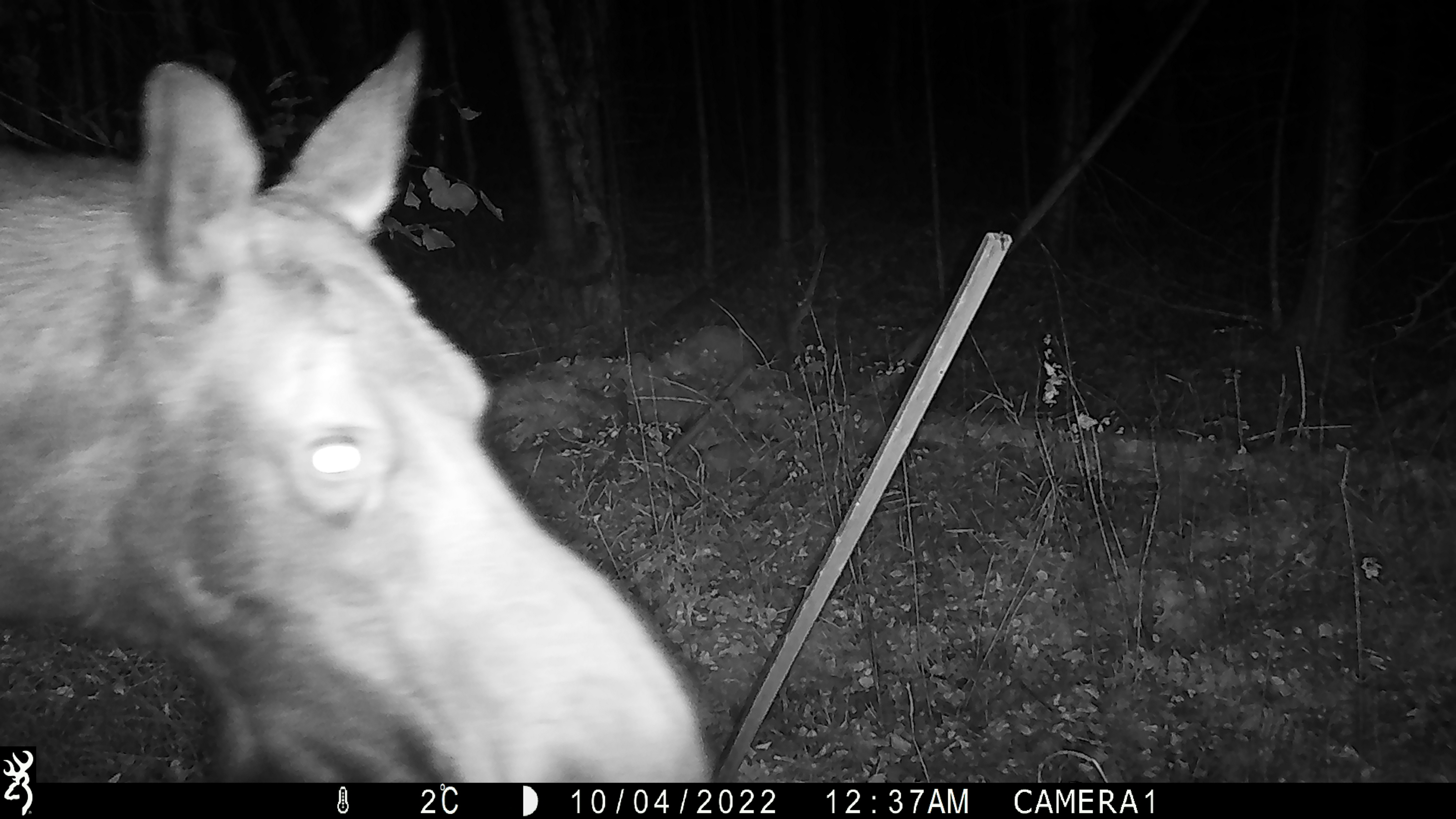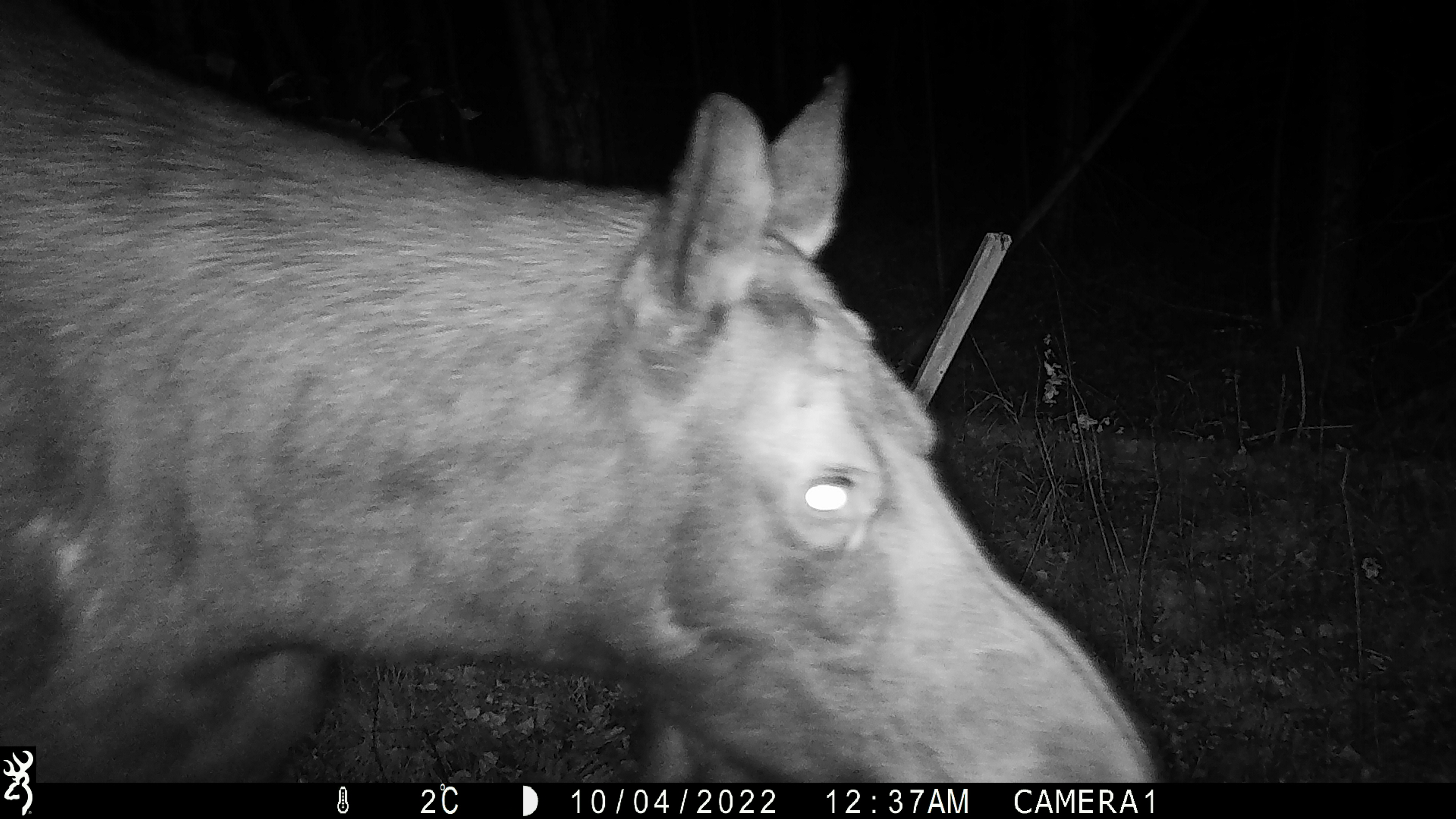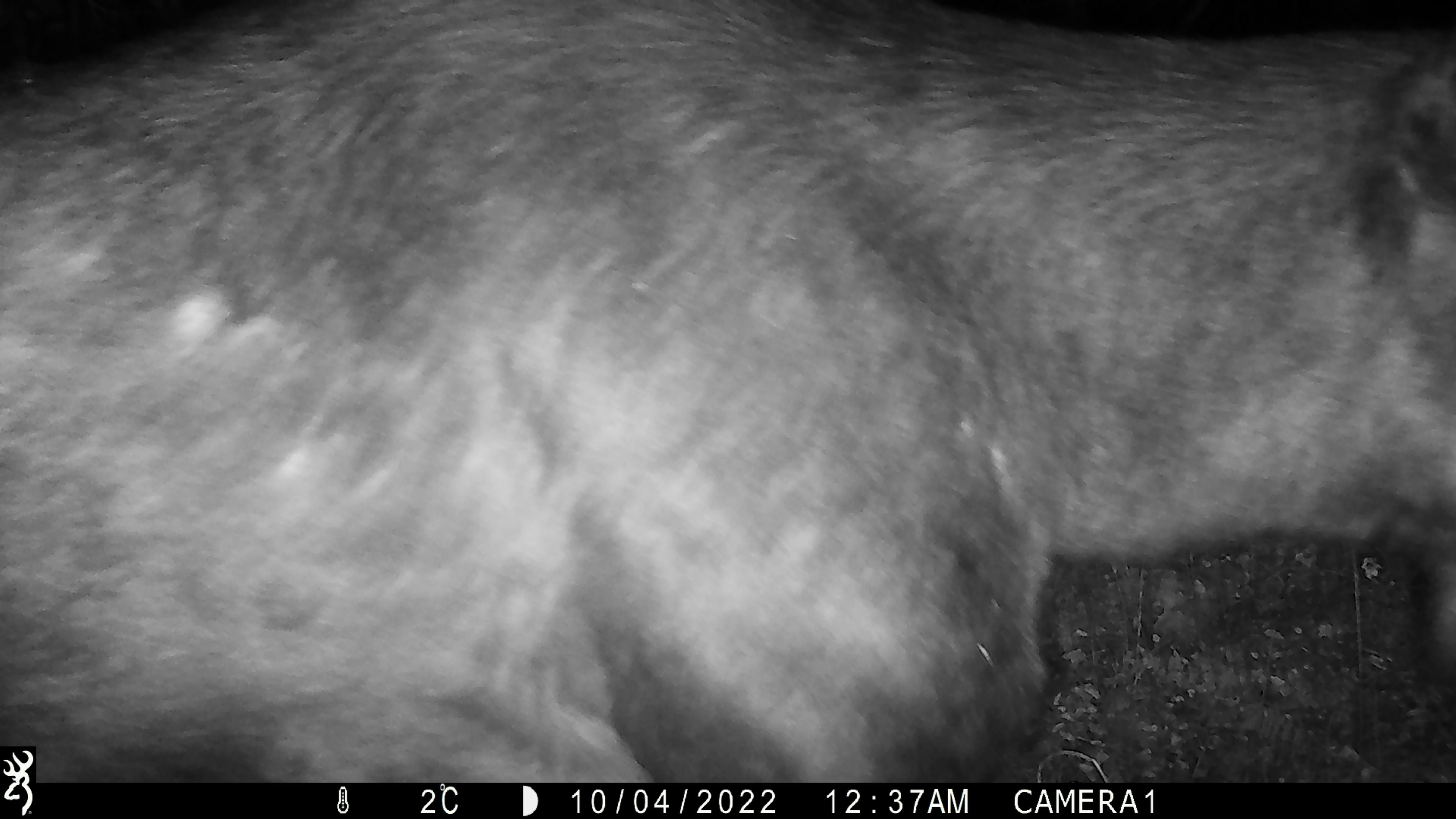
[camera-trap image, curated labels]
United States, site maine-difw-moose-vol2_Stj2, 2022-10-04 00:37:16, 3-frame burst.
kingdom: Animalia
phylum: Chordata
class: Mammalia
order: Artiodactyla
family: Cervidae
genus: Alces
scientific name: Alces alces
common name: moose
Moose (Alces alces).